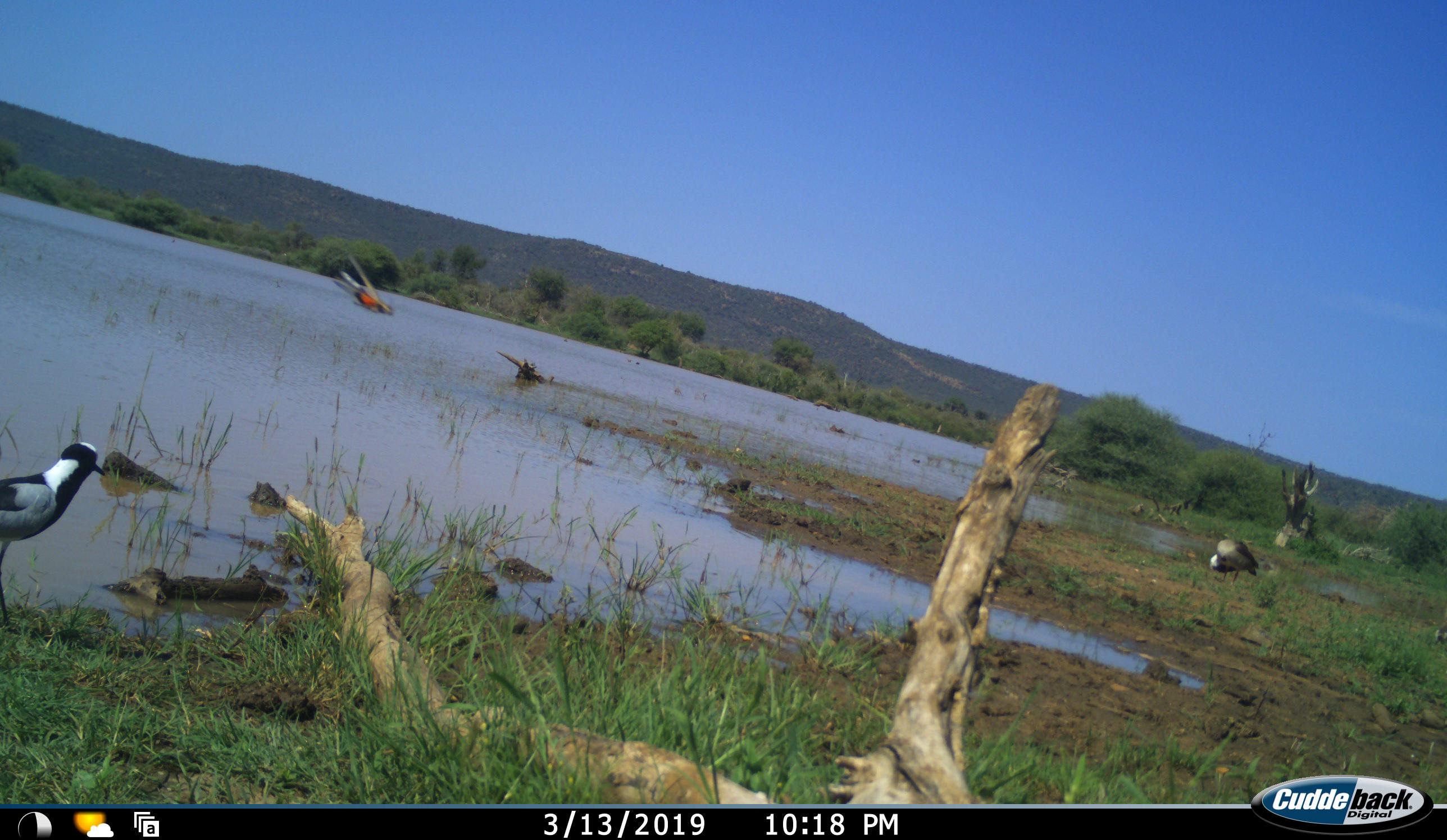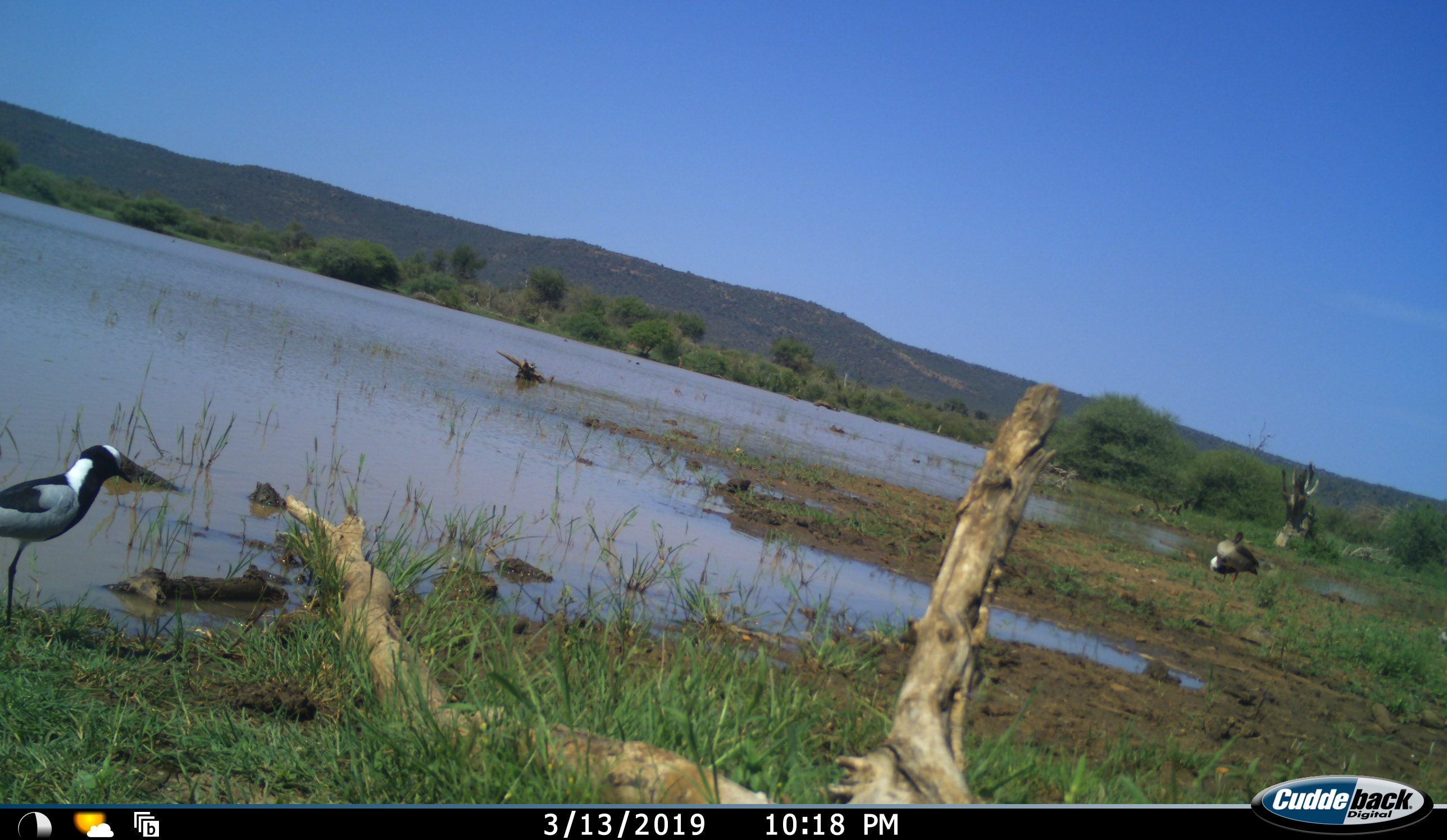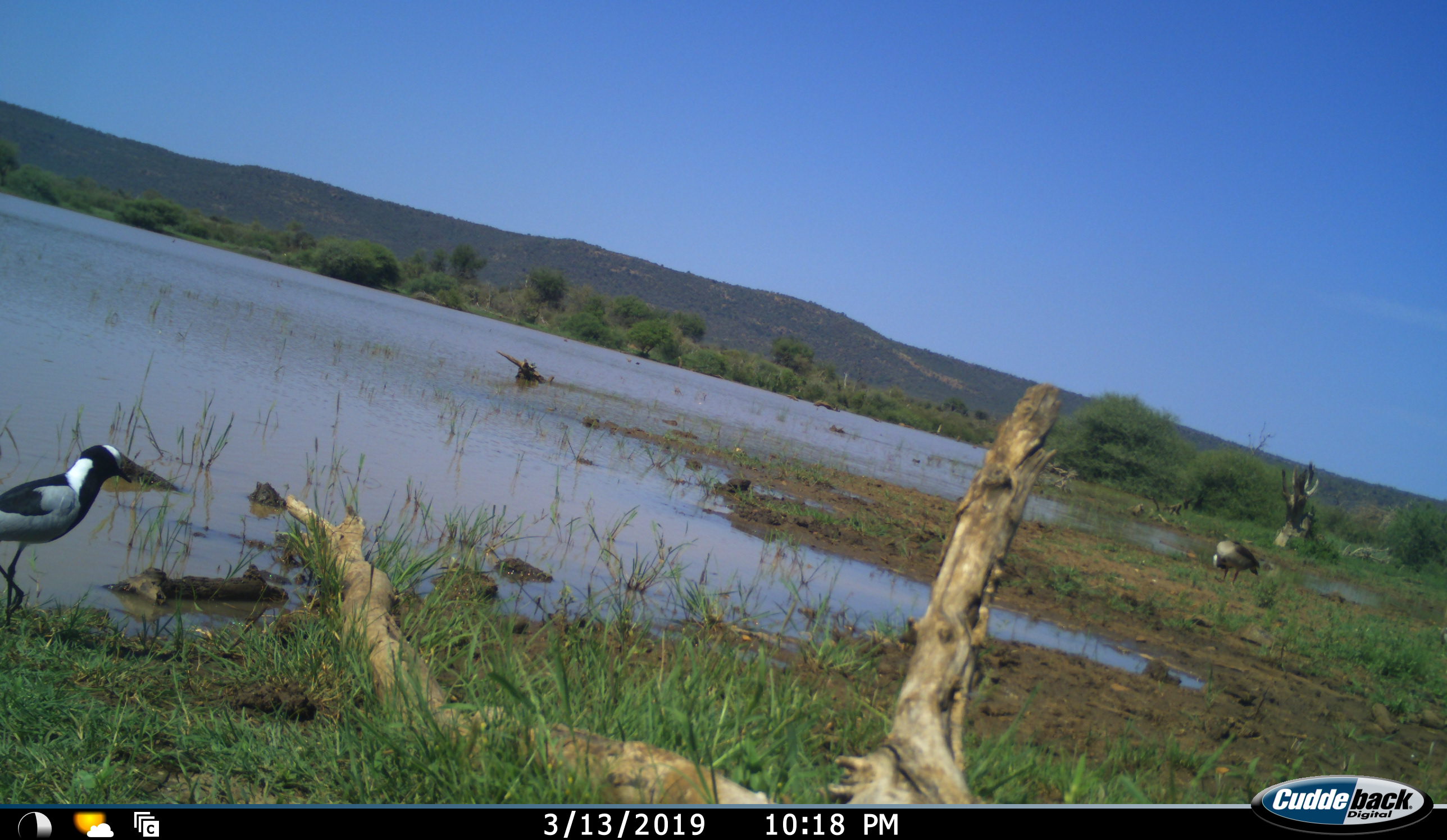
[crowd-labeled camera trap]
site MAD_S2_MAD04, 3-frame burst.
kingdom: Animalia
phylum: Chordata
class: Aves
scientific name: Aves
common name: bird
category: birdother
Birdother (bird) (Aves), count 3. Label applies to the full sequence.